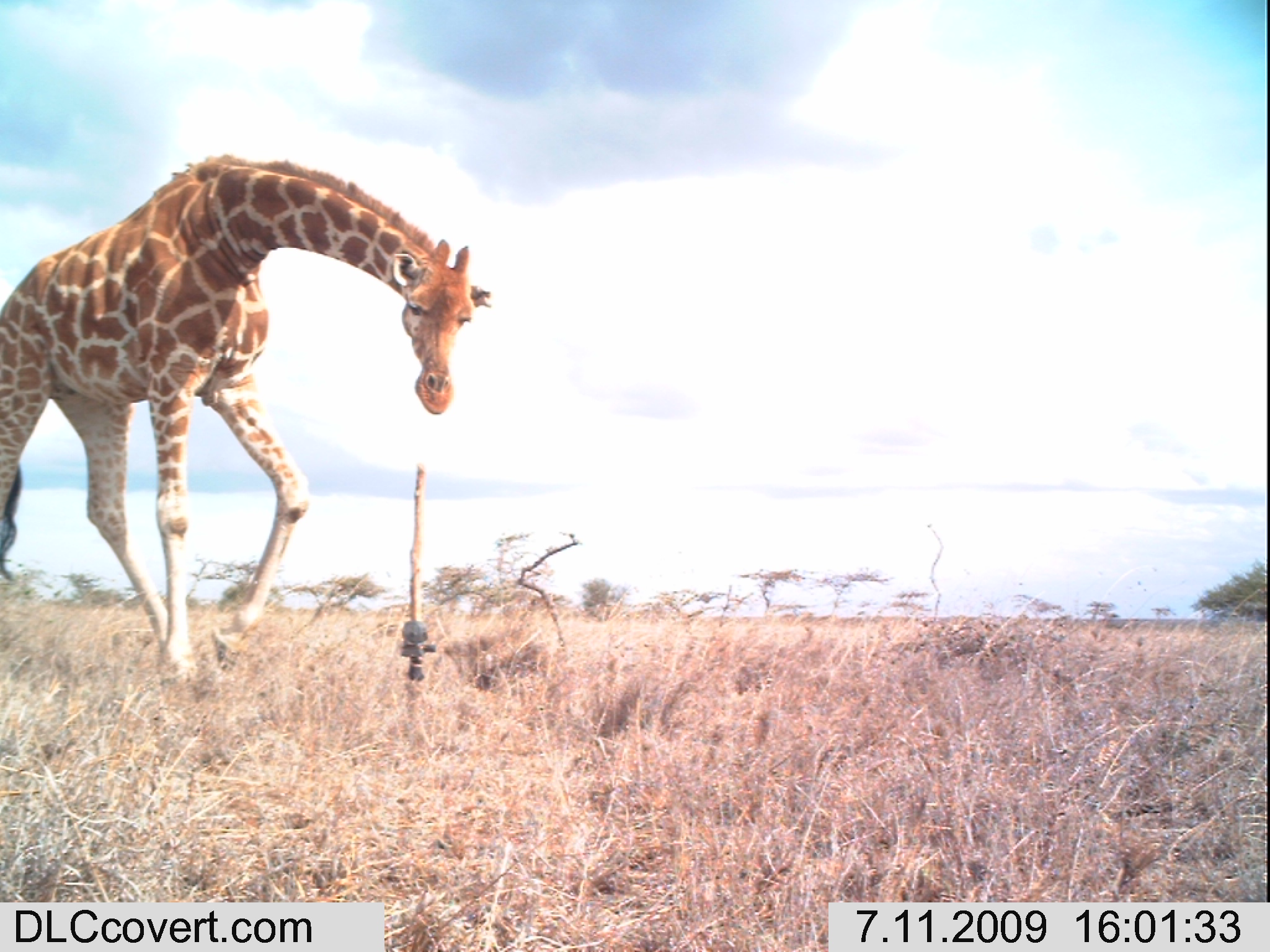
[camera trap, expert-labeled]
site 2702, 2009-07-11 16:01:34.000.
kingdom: Animalia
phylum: Chordata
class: Mammalia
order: Artiodactyla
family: Giraffidae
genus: Giraffa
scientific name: Giraffa camelopardalis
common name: giraffe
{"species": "Giraffa camelopardalis (giraffe)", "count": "1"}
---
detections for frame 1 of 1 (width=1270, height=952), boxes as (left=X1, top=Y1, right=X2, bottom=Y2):
giraffa camelopardalis: (left=0, top=149, right=490, bottom=689)